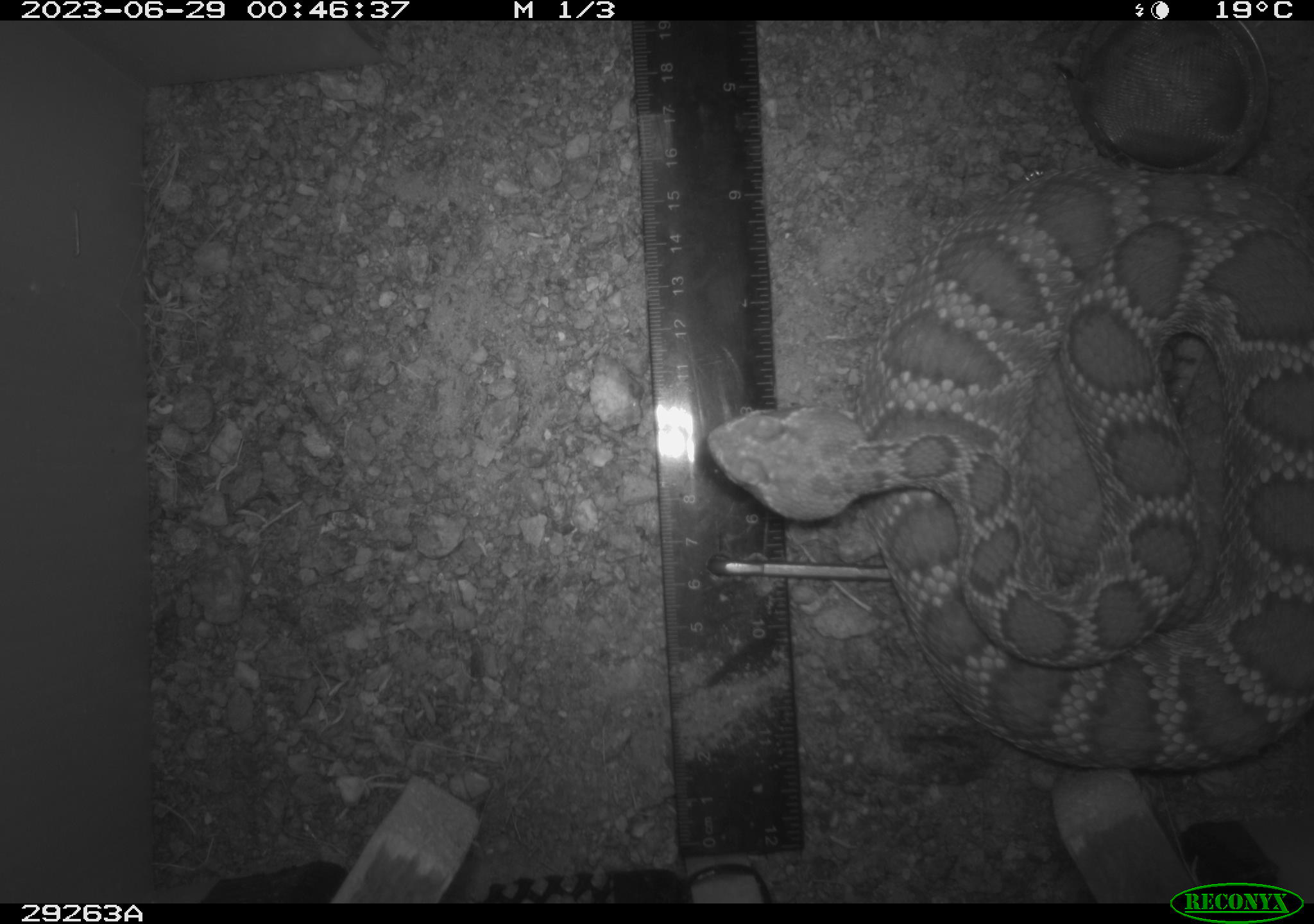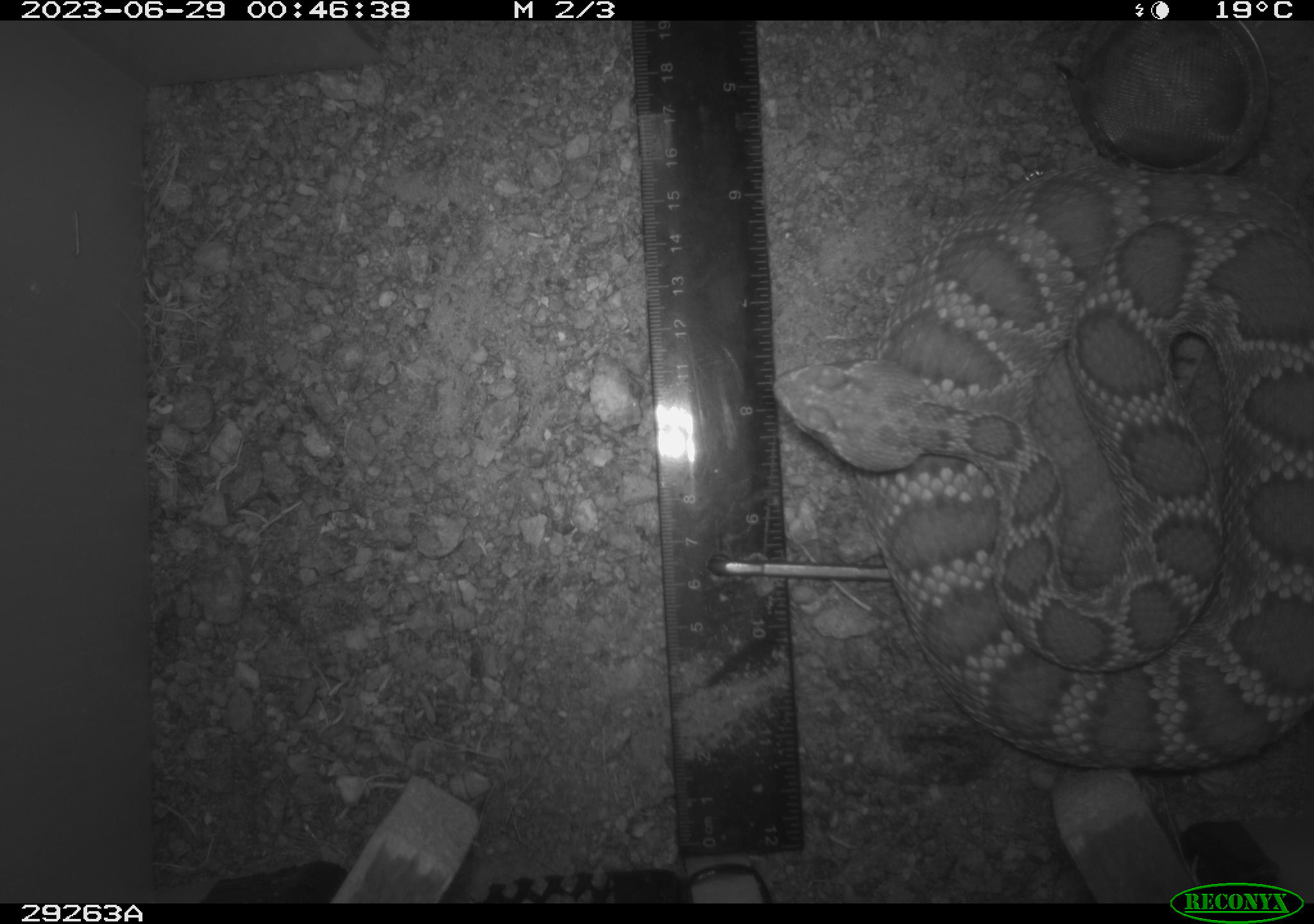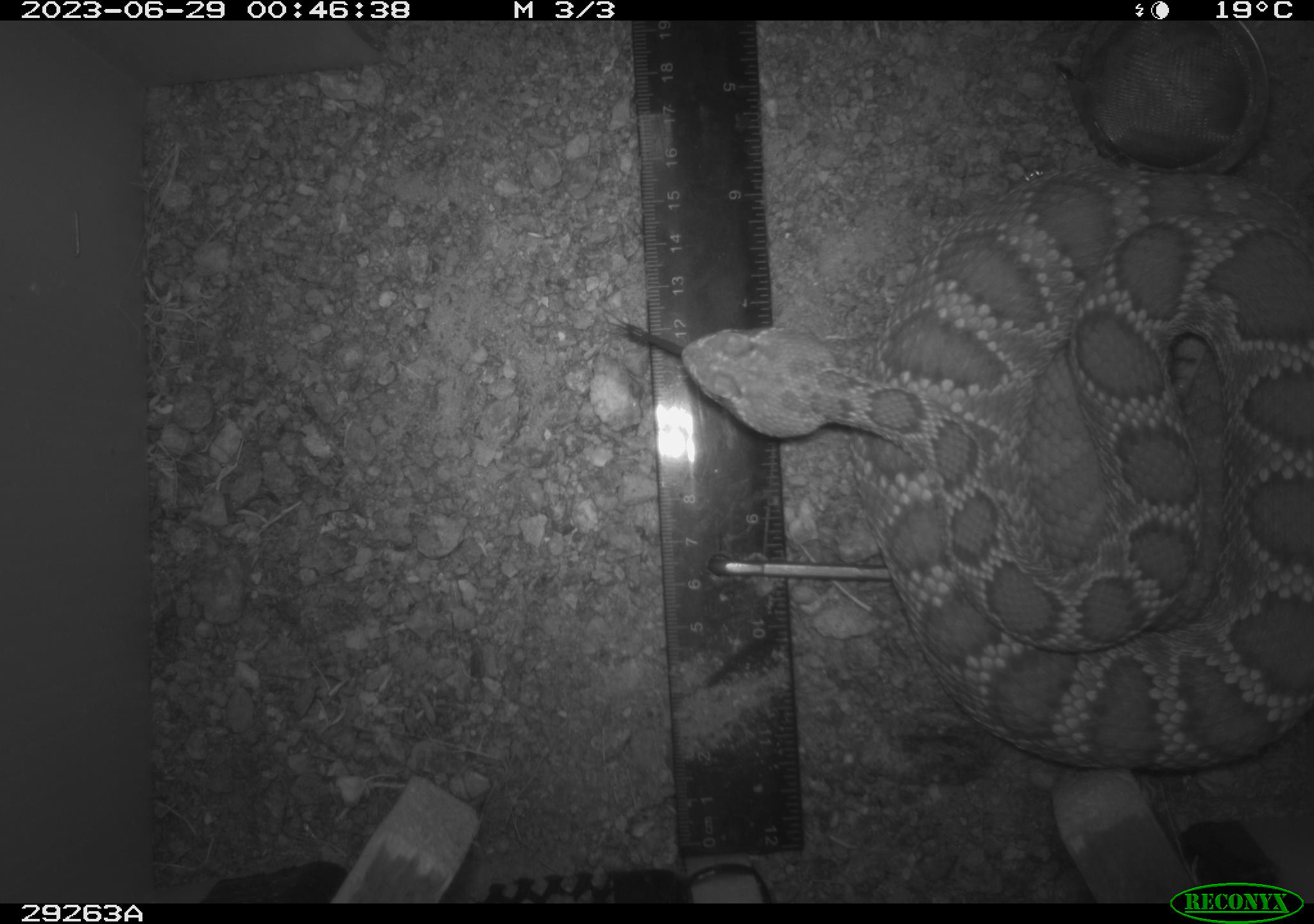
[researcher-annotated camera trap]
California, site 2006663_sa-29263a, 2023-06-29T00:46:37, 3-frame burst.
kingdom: Animalia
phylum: Chordata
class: Reptilia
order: Squamata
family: Viperidae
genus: Crotalus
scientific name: Crotalus scutulatus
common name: mojave rattlesnake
Mojave rattlesnake (Crotalus scutulatus).